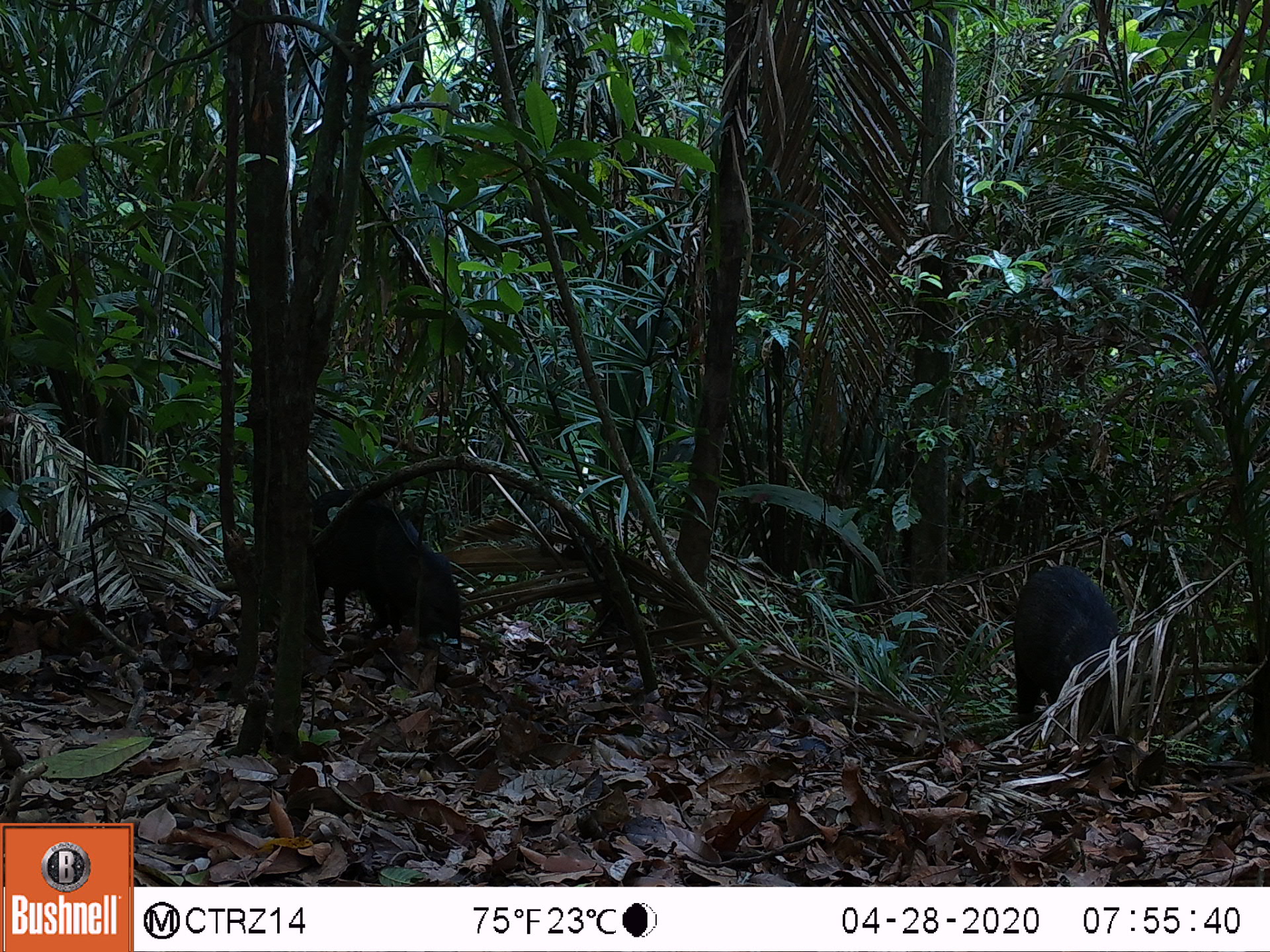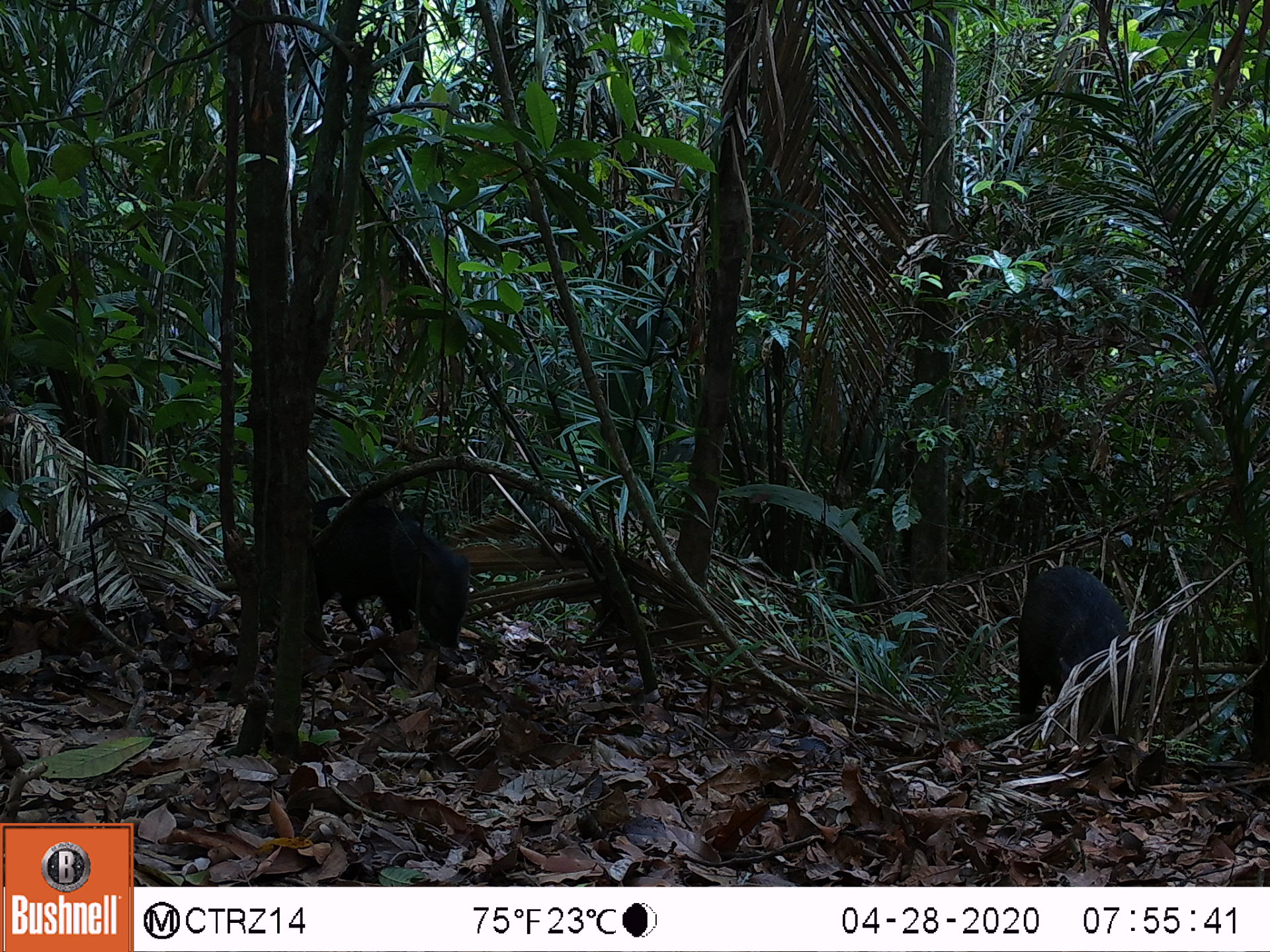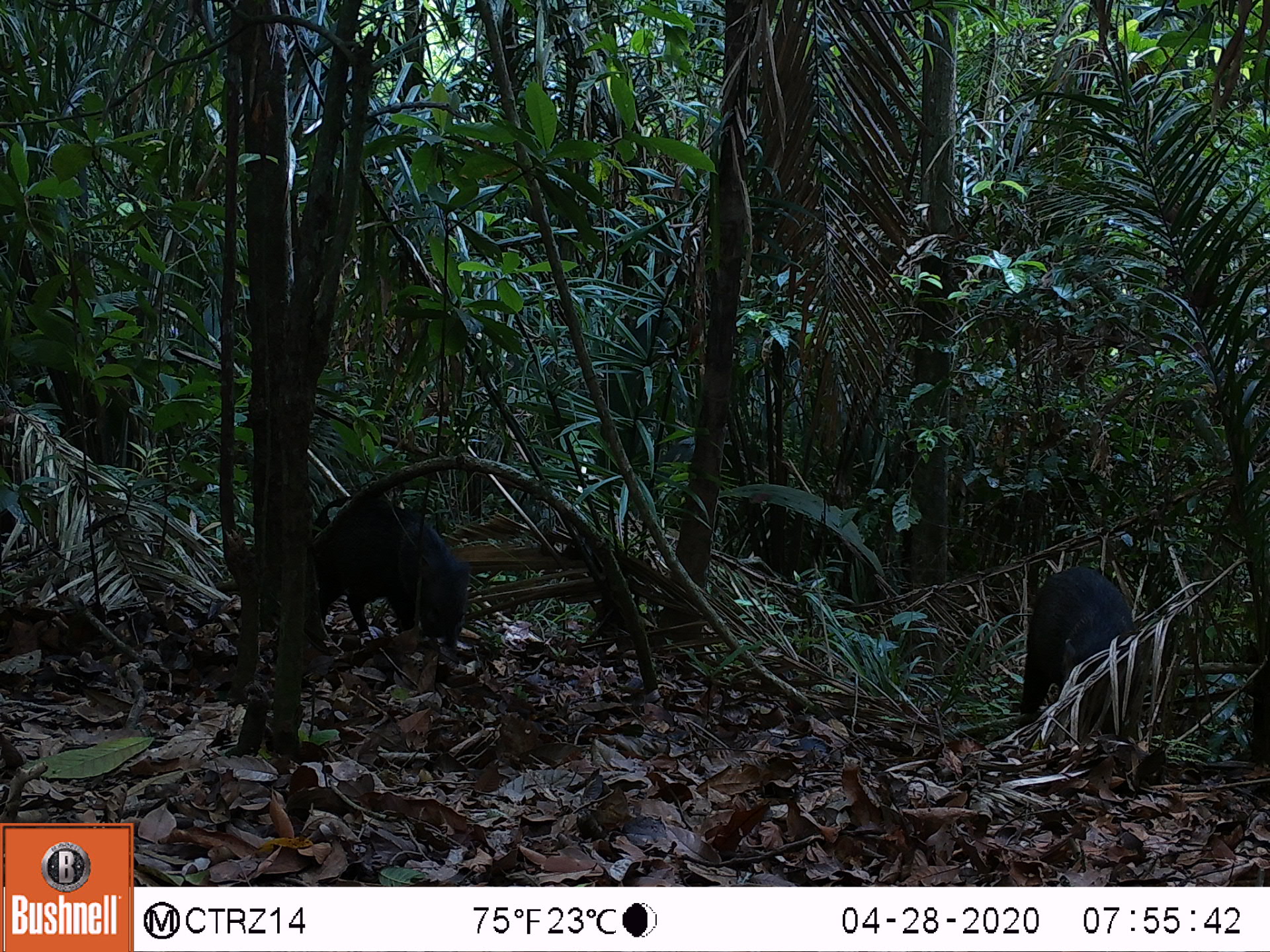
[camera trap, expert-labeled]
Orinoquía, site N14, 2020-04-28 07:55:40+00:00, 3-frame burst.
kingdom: Animalia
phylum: Chordata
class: Mammalia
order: Artiodactyla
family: Tayassuidae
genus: Pecari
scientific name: Pecari tajacu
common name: collared peccary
Collared peccary (Pecari tajacu).